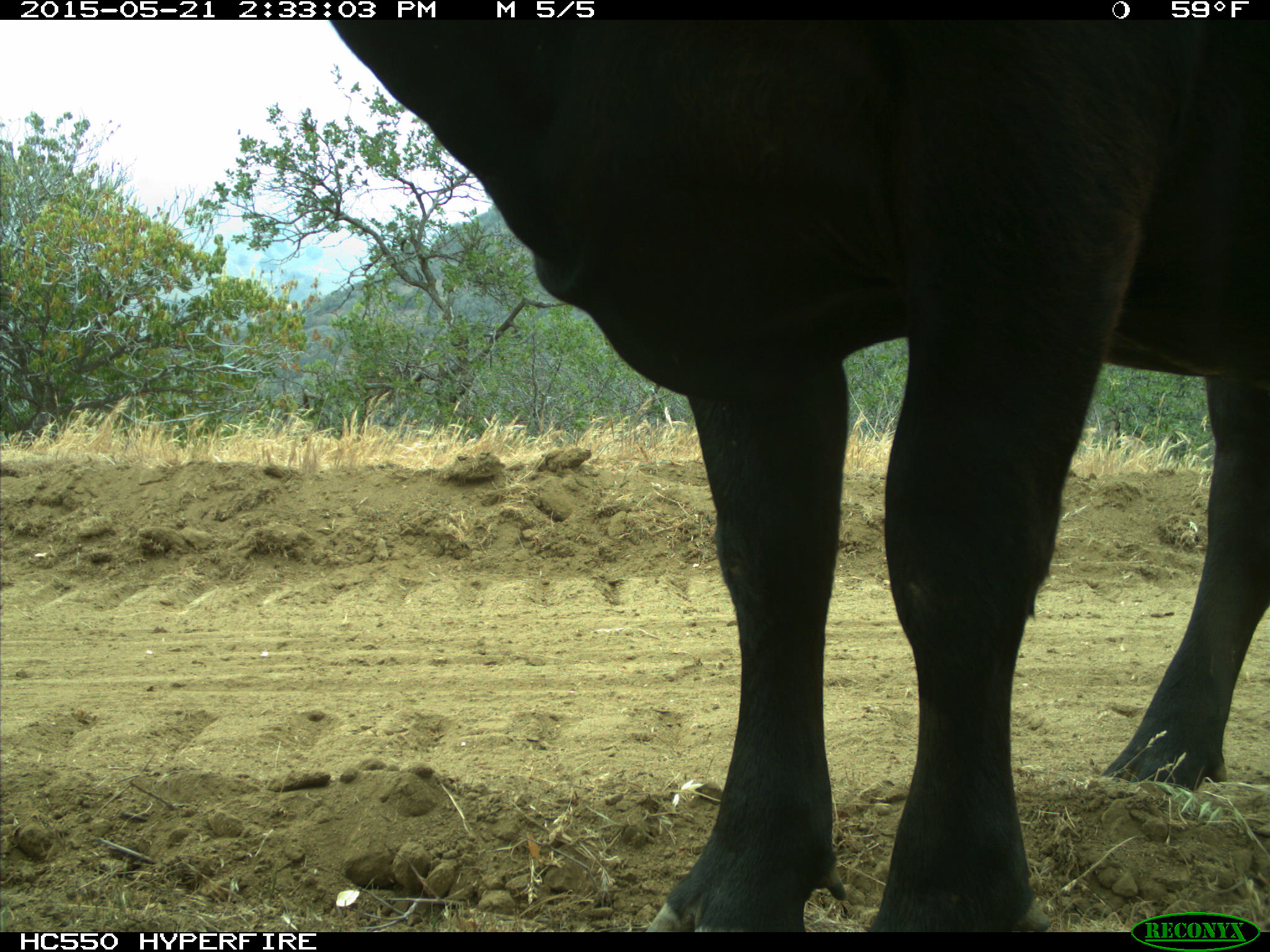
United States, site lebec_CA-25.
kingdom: Animalia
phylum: Chordata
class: Mammalia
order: Artiodactyla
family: Bovidae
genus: Bos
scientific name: Bos taurus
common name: domestic cow